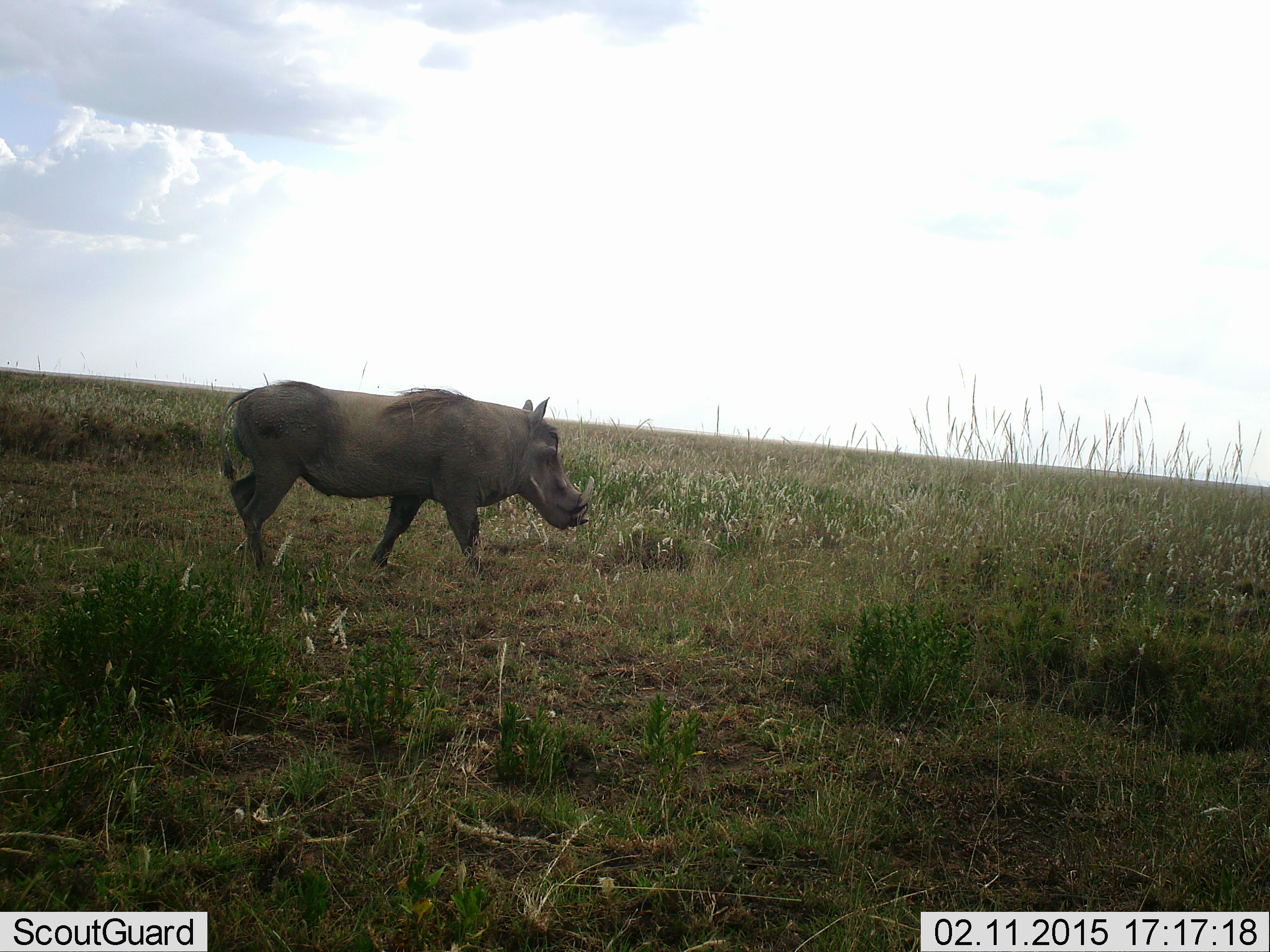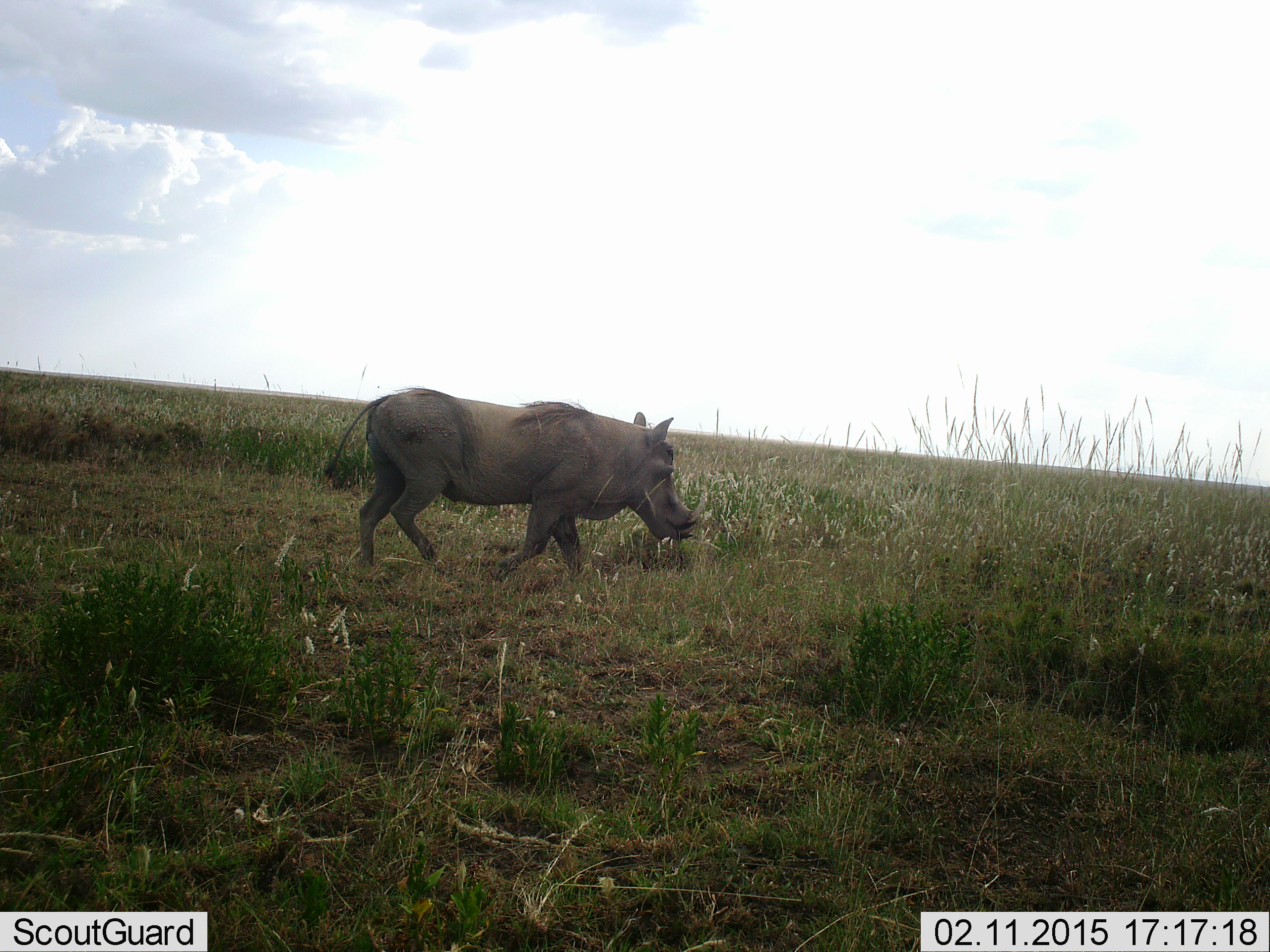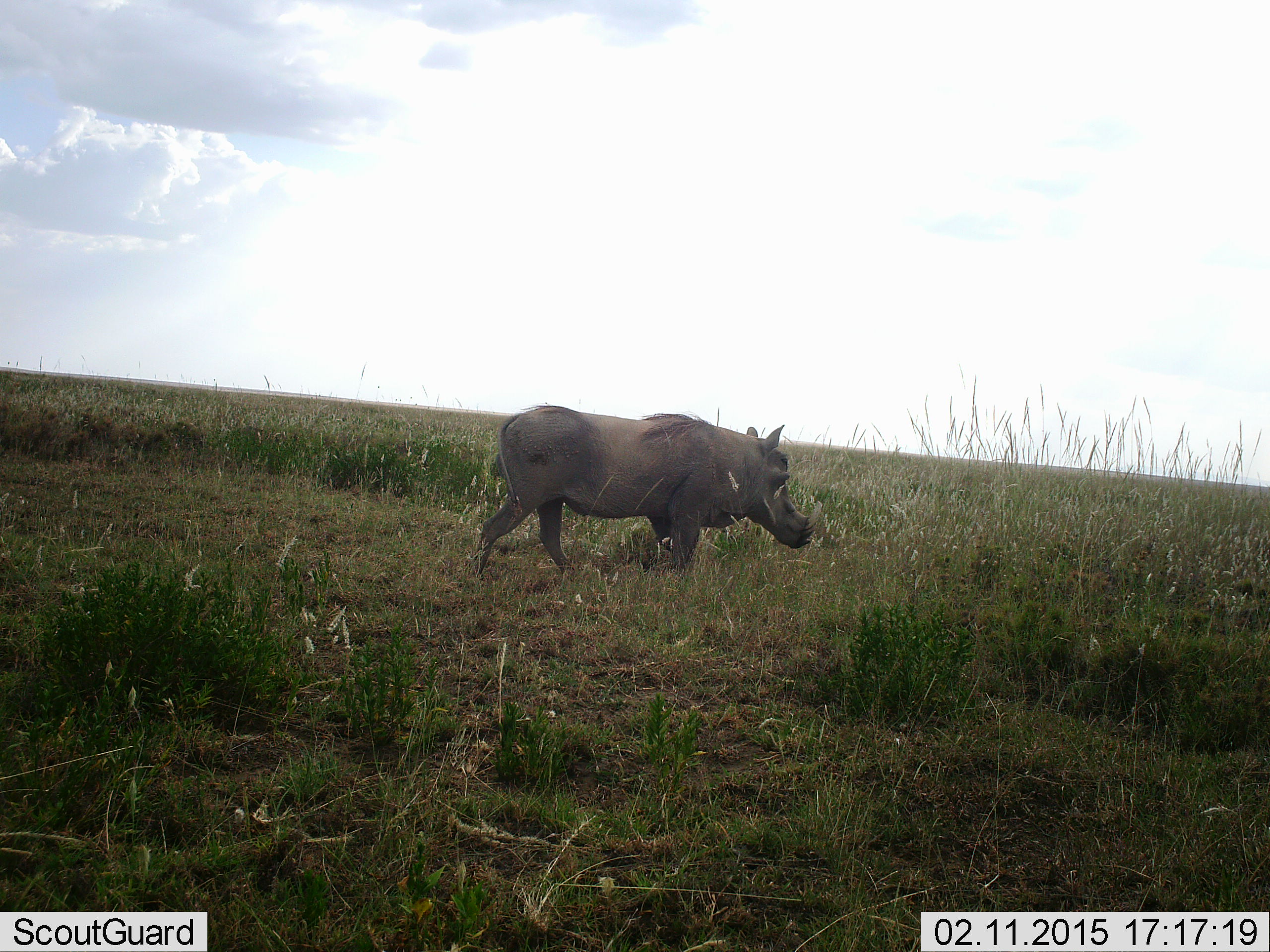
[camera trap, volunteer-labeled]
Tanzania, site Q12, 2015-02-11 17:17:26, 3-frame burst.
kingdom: Animalia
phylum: Chordata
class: Mammalia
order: Artiodactyla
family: Suidae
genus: Phacochoerus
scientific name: Phacochoerus africanus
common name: warthog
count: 1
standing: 10%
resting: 0%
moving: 100%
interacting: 0%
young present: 0%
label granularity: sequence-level